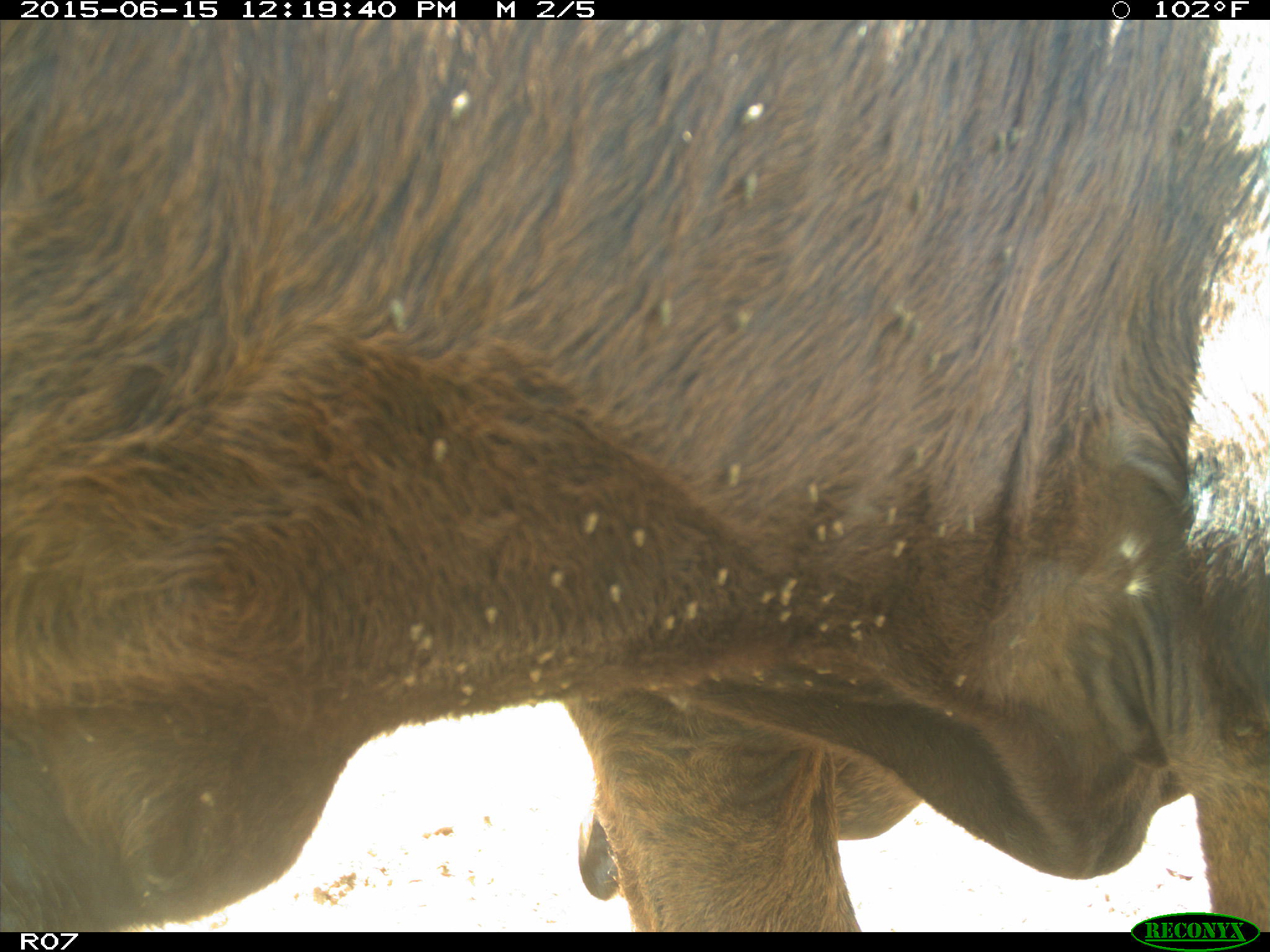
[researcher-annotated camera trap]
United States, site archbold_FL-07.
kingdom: Animalia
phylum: Chordata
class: Mammalia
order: Artiodactyla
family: Bovidae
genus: Bos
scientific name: Bos taurus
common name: domestic cow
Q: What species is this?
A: Bos taurus (domestic cow).